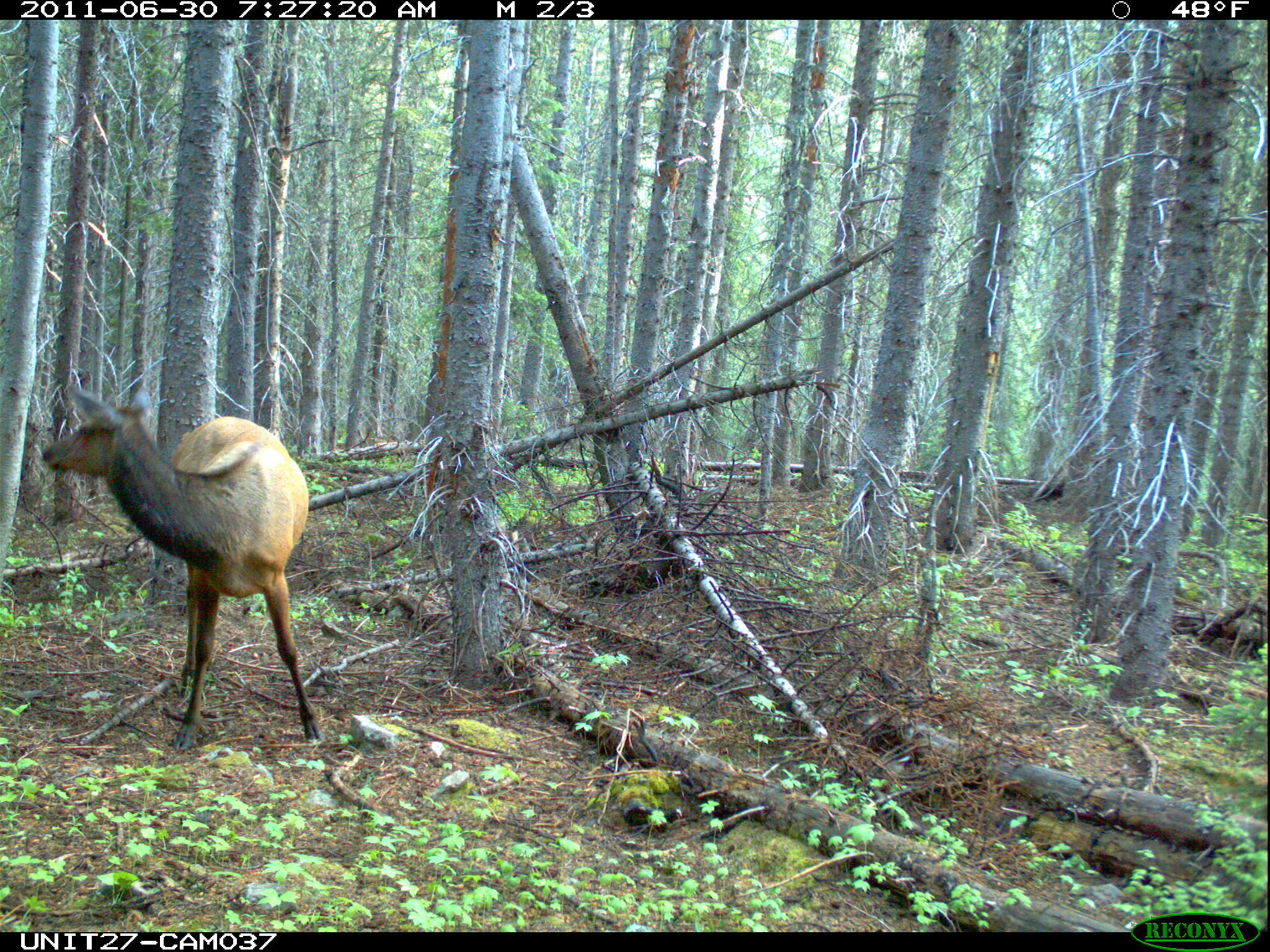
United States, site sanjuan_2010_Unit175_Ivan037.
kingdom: Animalia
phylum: Chordata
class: Mammalia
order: Artiodactyla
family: Cervidae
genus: Cervus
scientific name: Cervus elaphus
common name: red deer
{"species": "Cervus elaphus (red deer)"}